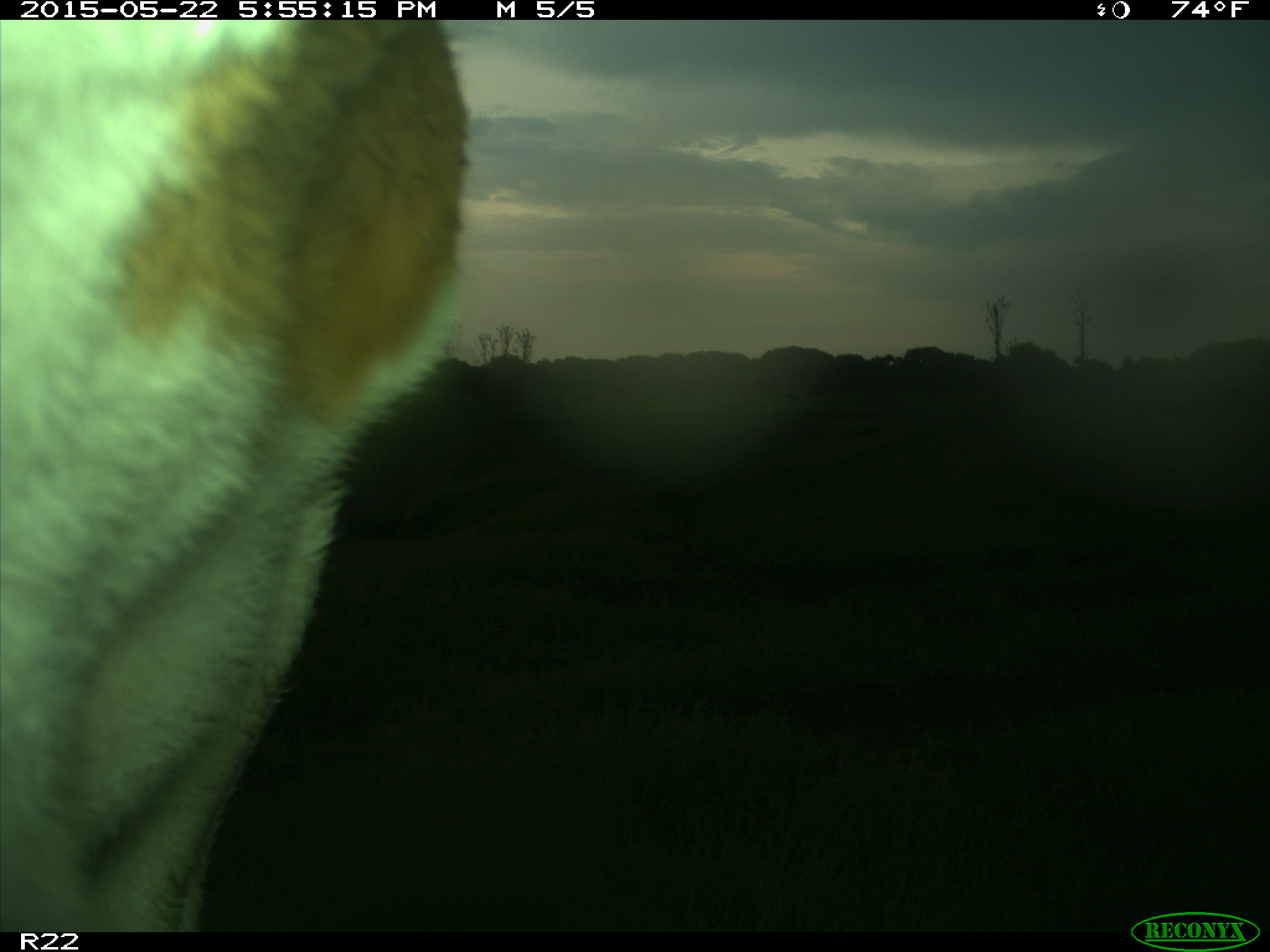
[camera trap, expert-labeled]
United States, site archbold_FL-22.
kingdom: Animalia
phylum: Chordata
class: Mammalia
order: Artiodactyla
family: Bovidae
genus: Bos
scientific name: Bos taurus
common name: domestic cow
Bos taurus (domestic cow).